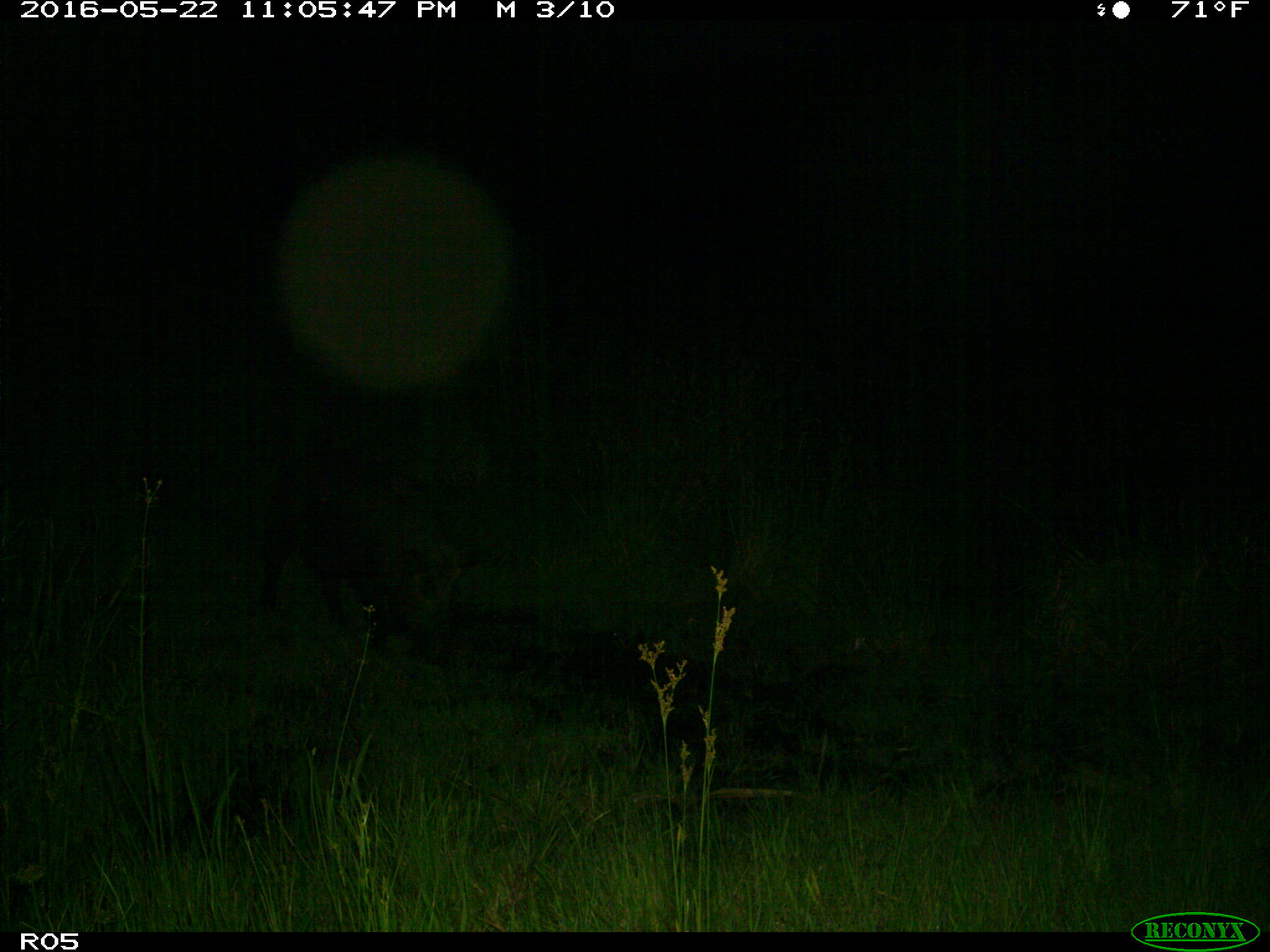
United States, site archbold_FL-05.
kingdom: Animalia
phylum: Chordata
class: Mammalia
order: Artiodactyla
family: Suidae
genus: Sus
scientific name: Sus scrofa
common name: wild boar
Sus scrofa (wild boar).